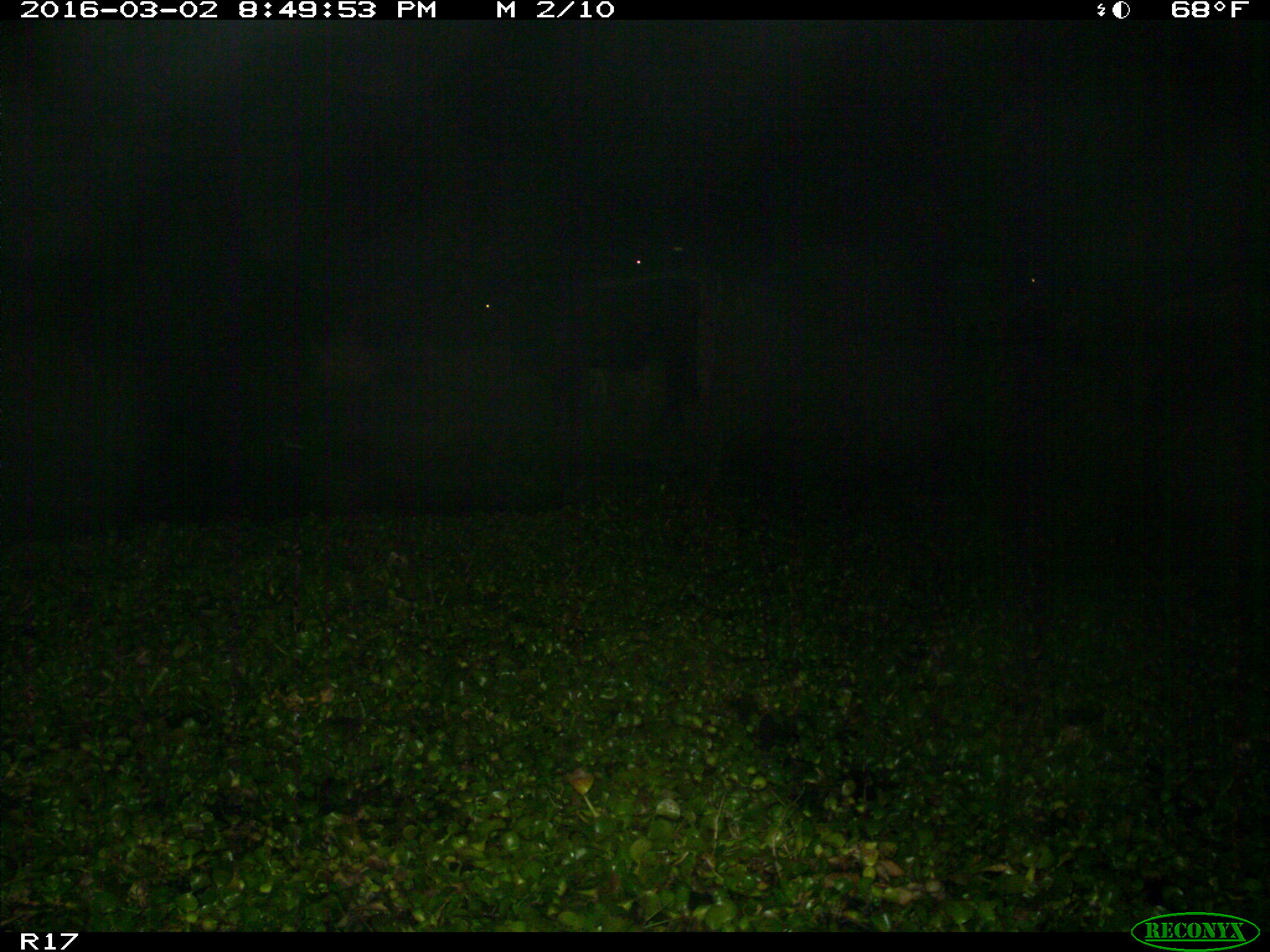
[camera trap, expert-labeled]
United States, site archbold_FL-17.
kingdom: Animalia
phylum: Chordata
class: Mammalia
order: Artiodactyla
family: Bovidae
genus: Bos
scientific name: Bos taurus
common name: domestic cow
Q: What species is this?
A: Bos taurus (domestic cow).